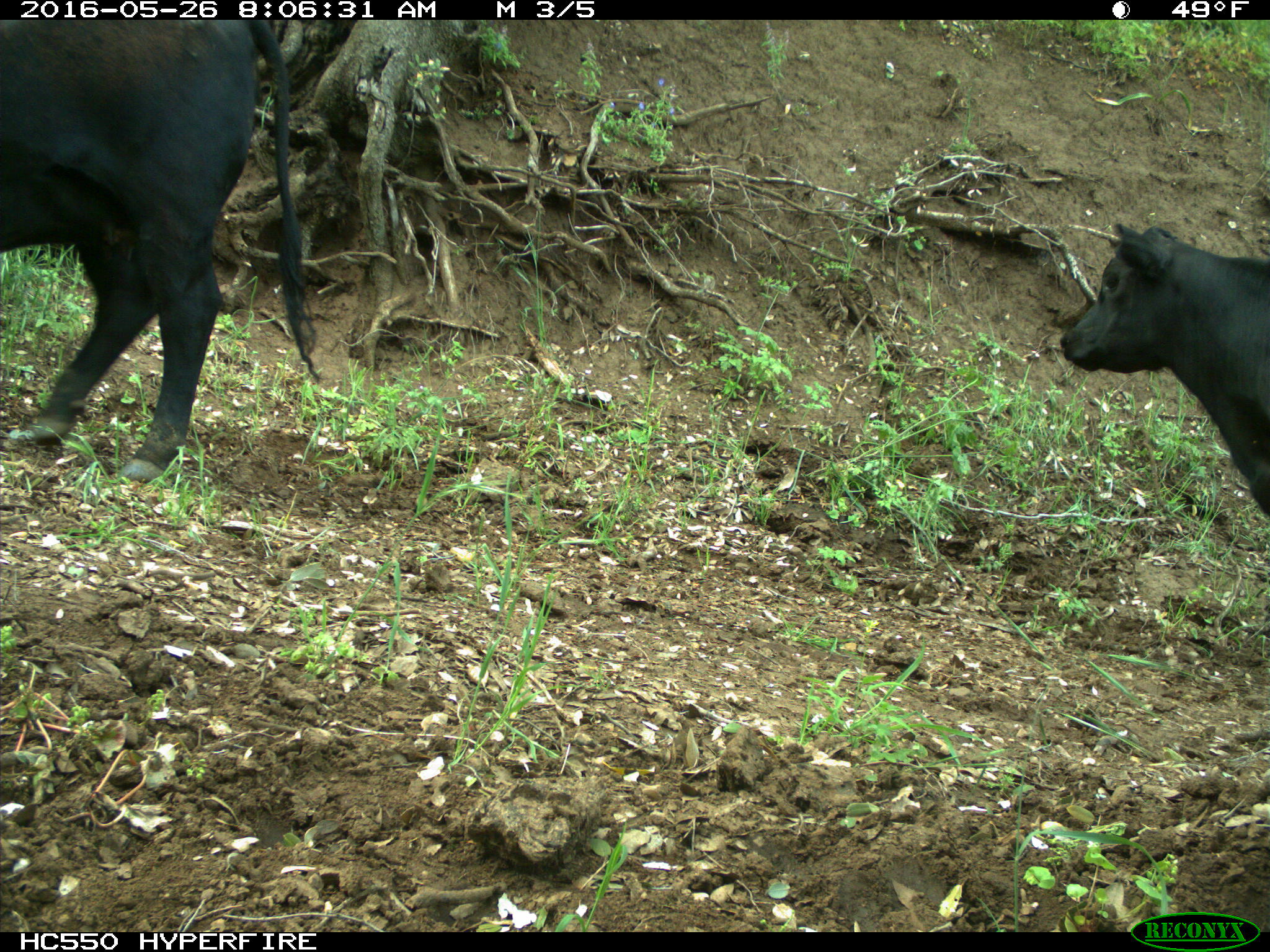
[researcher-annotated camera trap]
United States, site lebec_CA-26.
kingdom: Animalia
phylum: Chordata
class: Mammalia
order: Artiodactyla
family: Bovidae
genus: Bos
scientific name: Bos taurus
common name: domestic cow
Bos taurus (domestic cow).